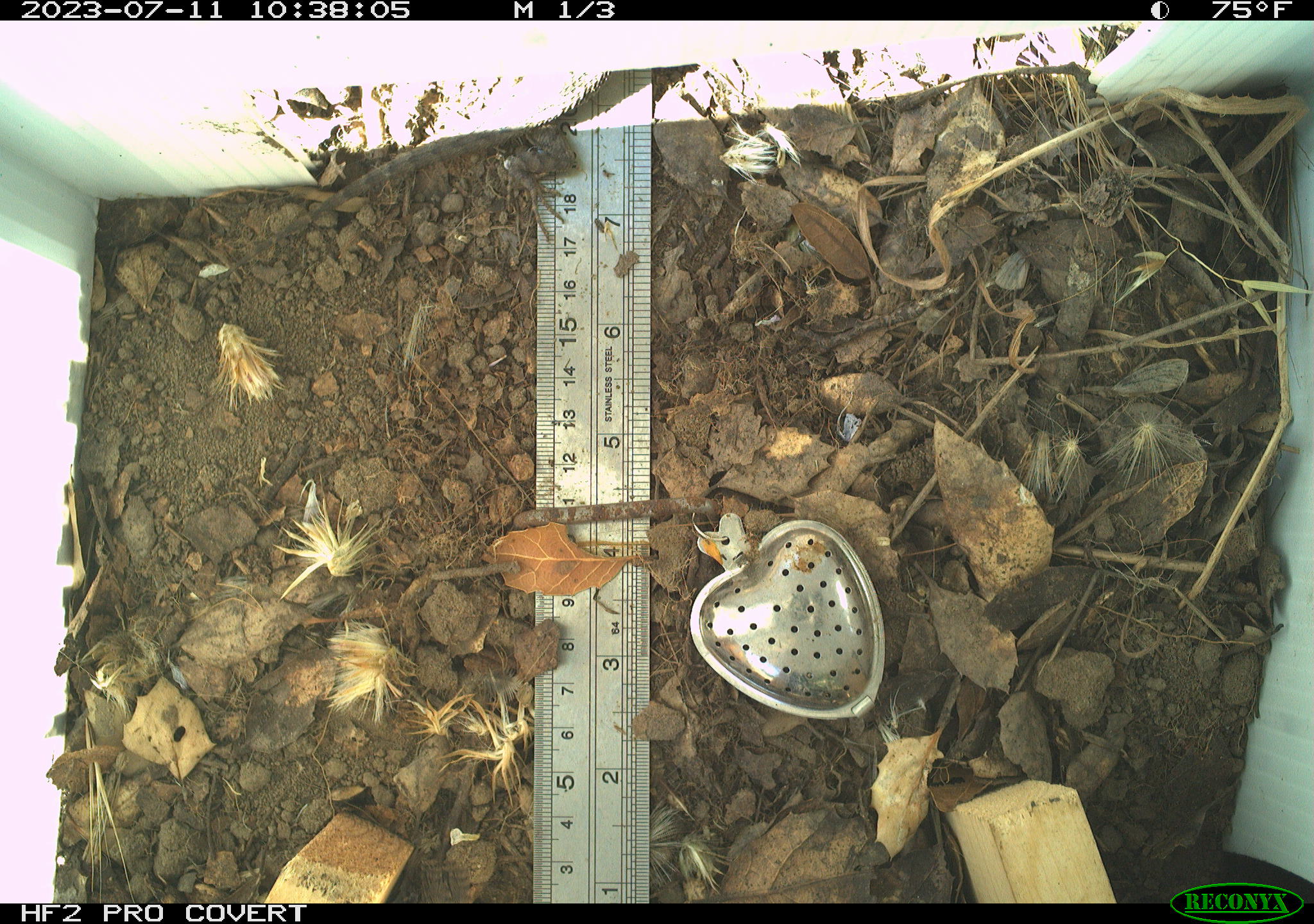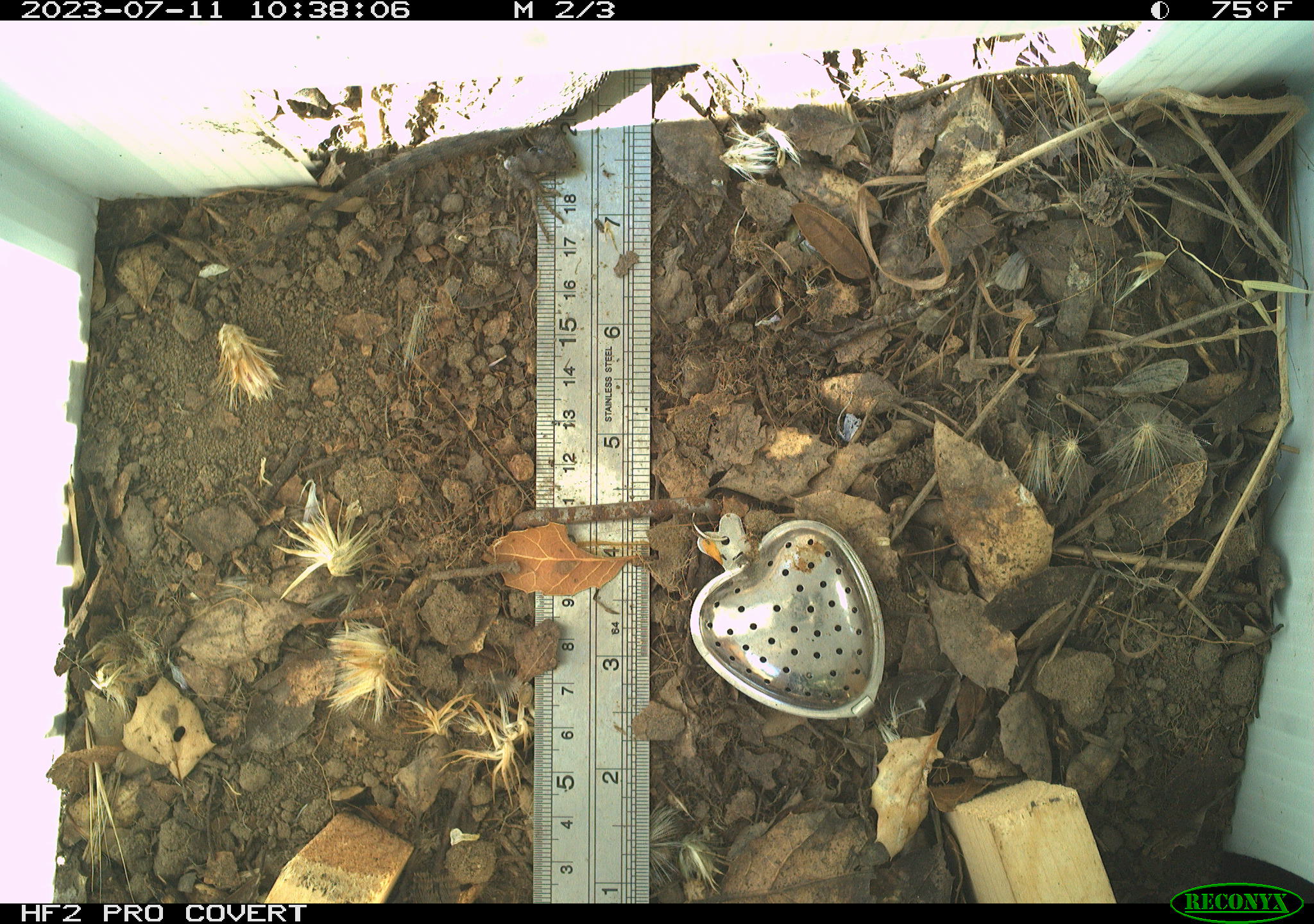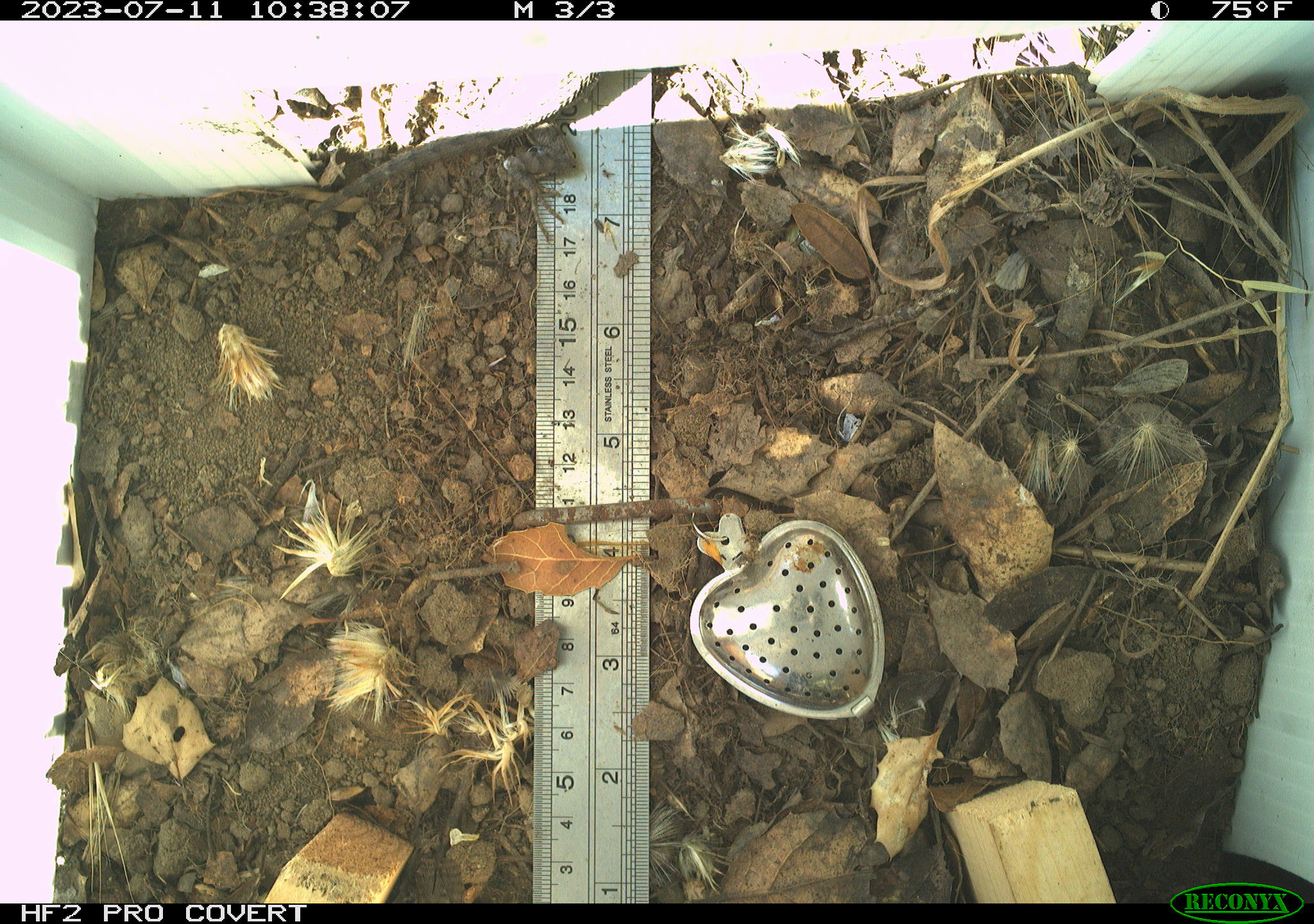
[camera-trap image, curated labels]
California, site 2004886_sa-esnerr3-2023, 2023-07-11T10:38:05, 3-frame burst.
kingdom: Animalia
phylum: Chordata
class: Reptilia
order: Squamata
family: Phrynosomatidae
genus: Sceloporus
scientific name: Sceloporus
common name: spiny lizards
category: sceloporus species